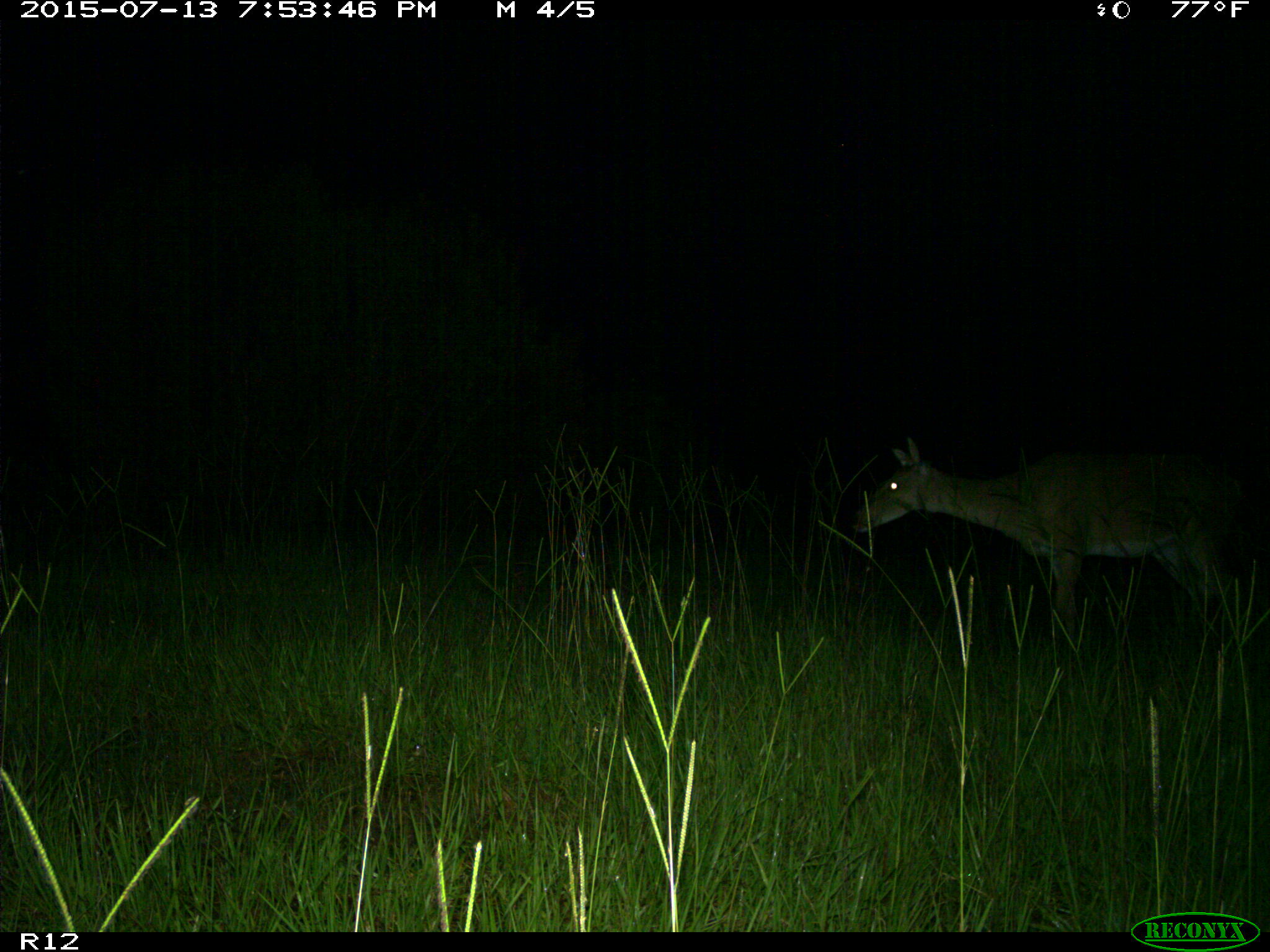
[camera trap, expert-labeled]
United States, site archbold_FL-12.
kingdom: Animalia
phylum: Chordata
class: Mammalia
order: Artiodactyla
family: Cervidae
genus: Odocoileus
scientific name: Odocoileus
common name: deer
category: unidentified deer